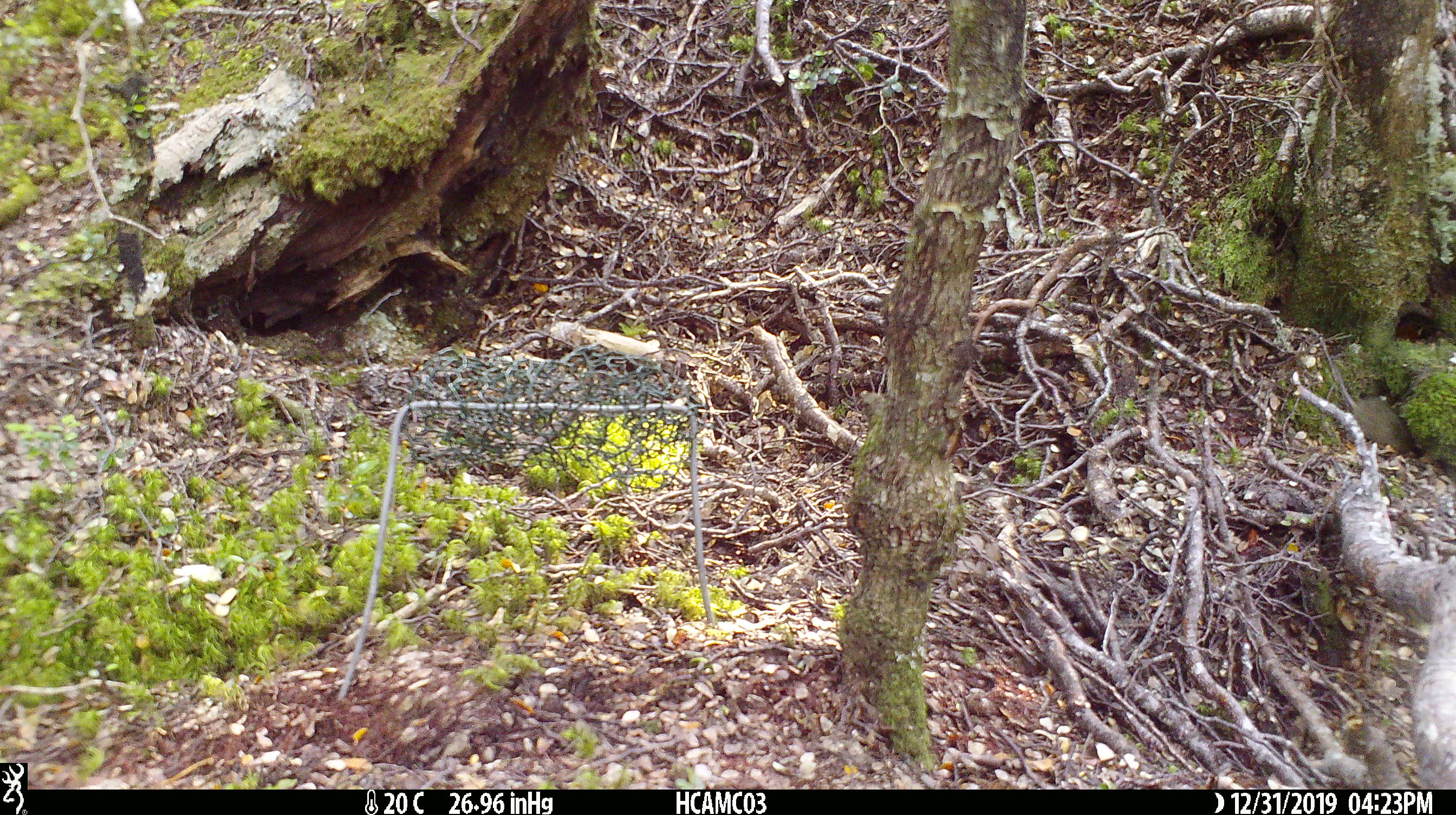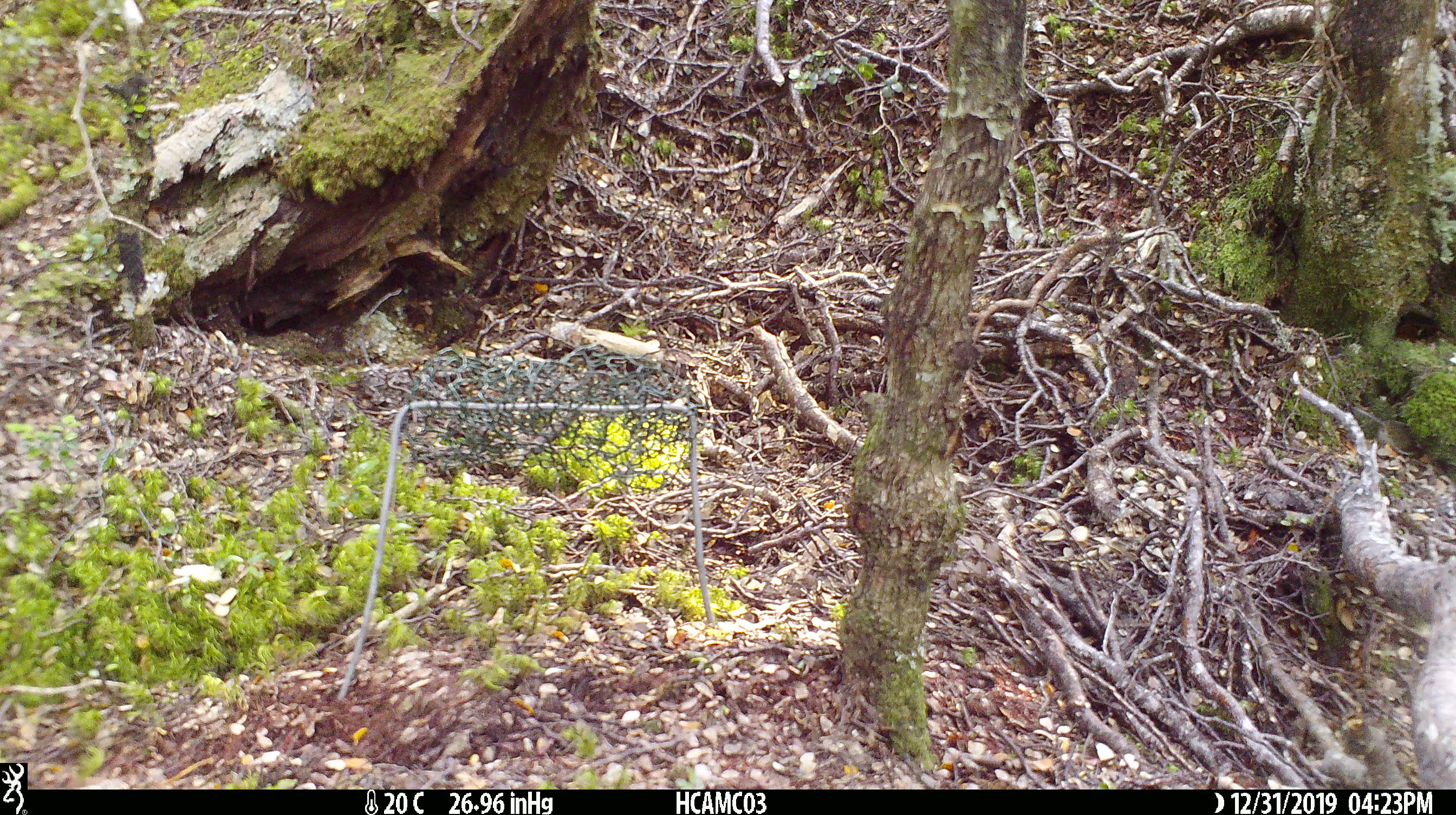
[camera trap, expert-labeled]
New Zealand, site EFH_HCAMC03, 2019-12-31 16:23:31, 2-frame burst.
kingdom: Animalia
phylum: Chordata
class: Mammalia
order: Rodentia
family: Muridae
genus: Mus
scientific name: Mus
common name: mouse